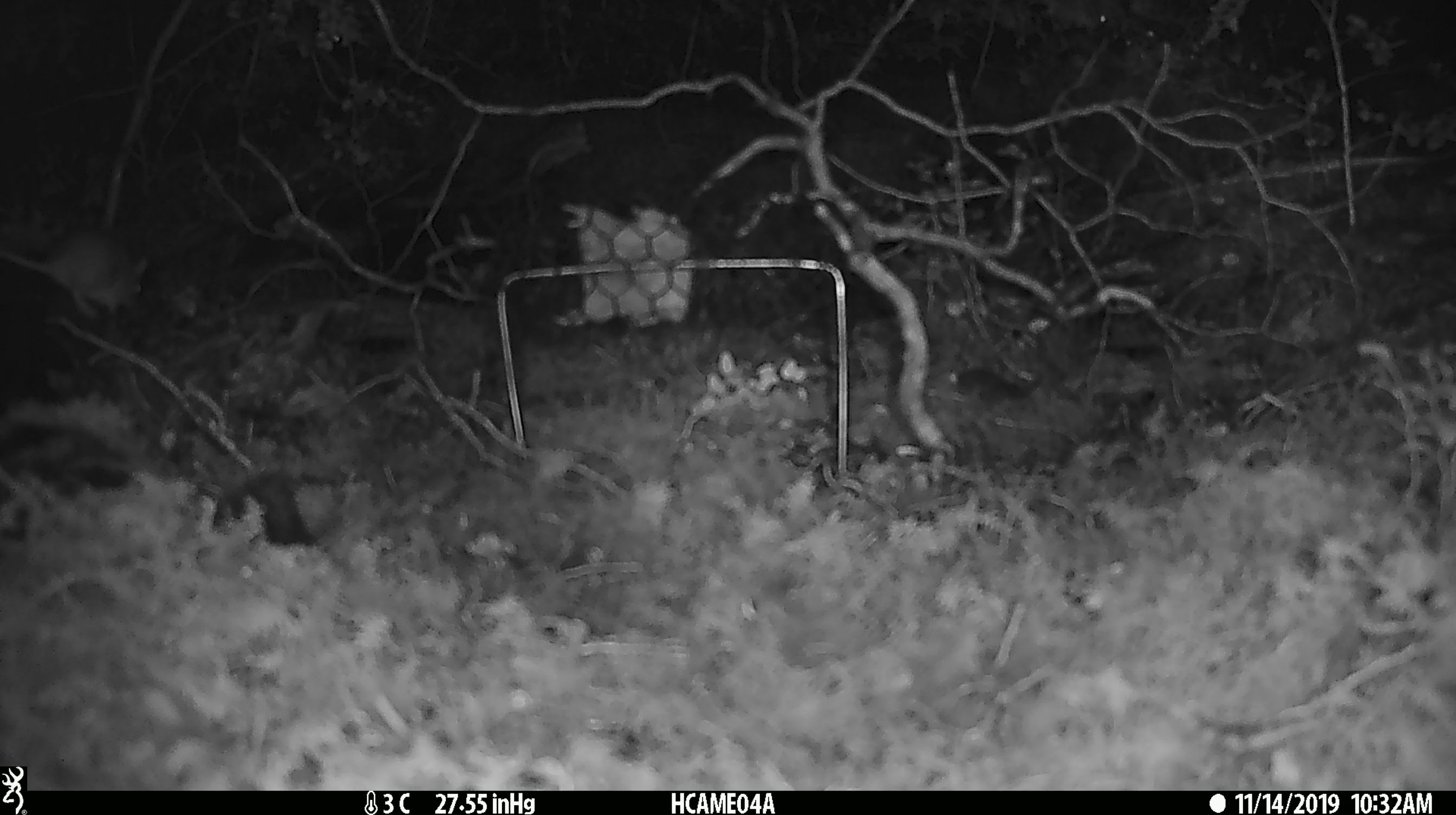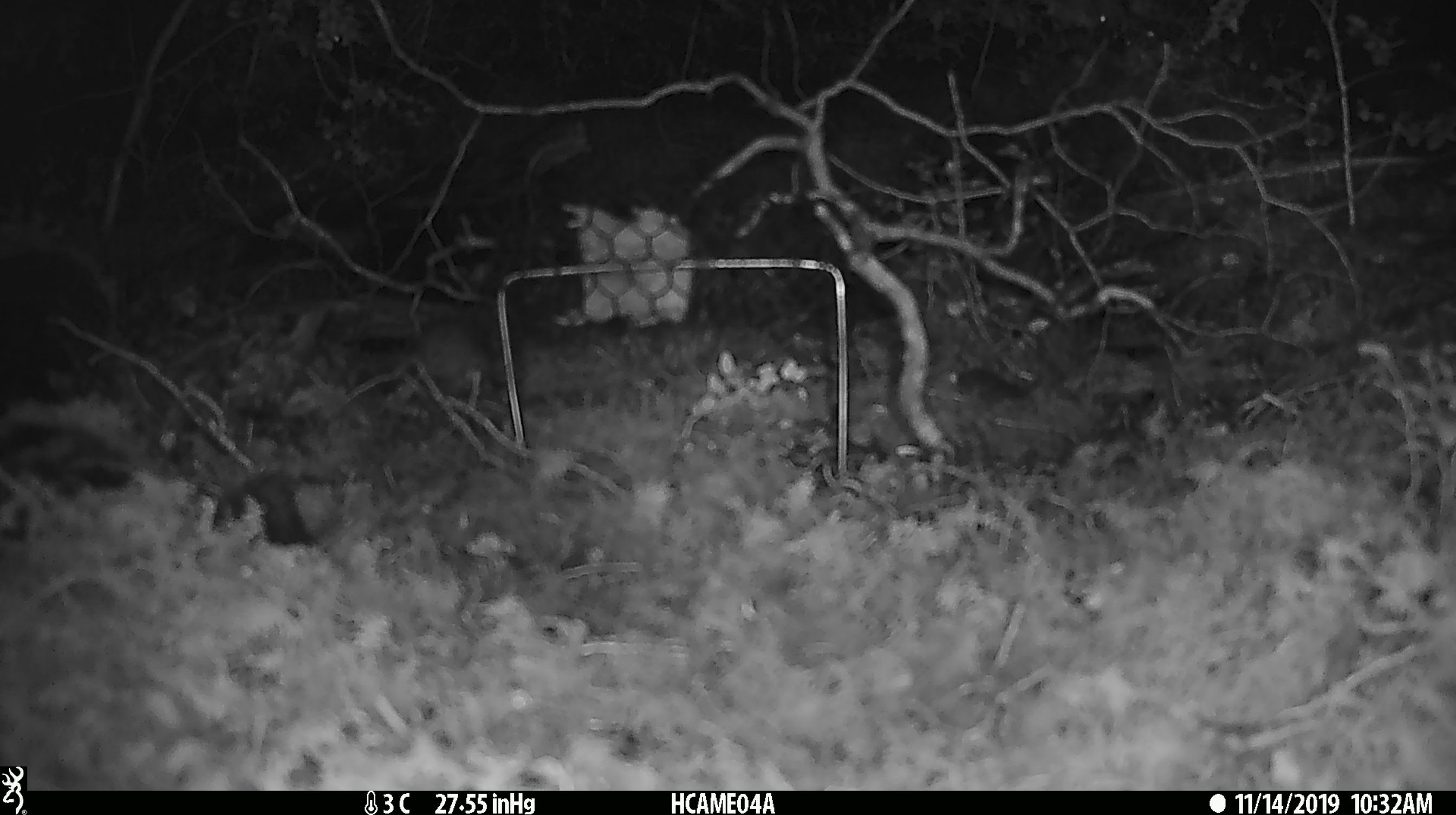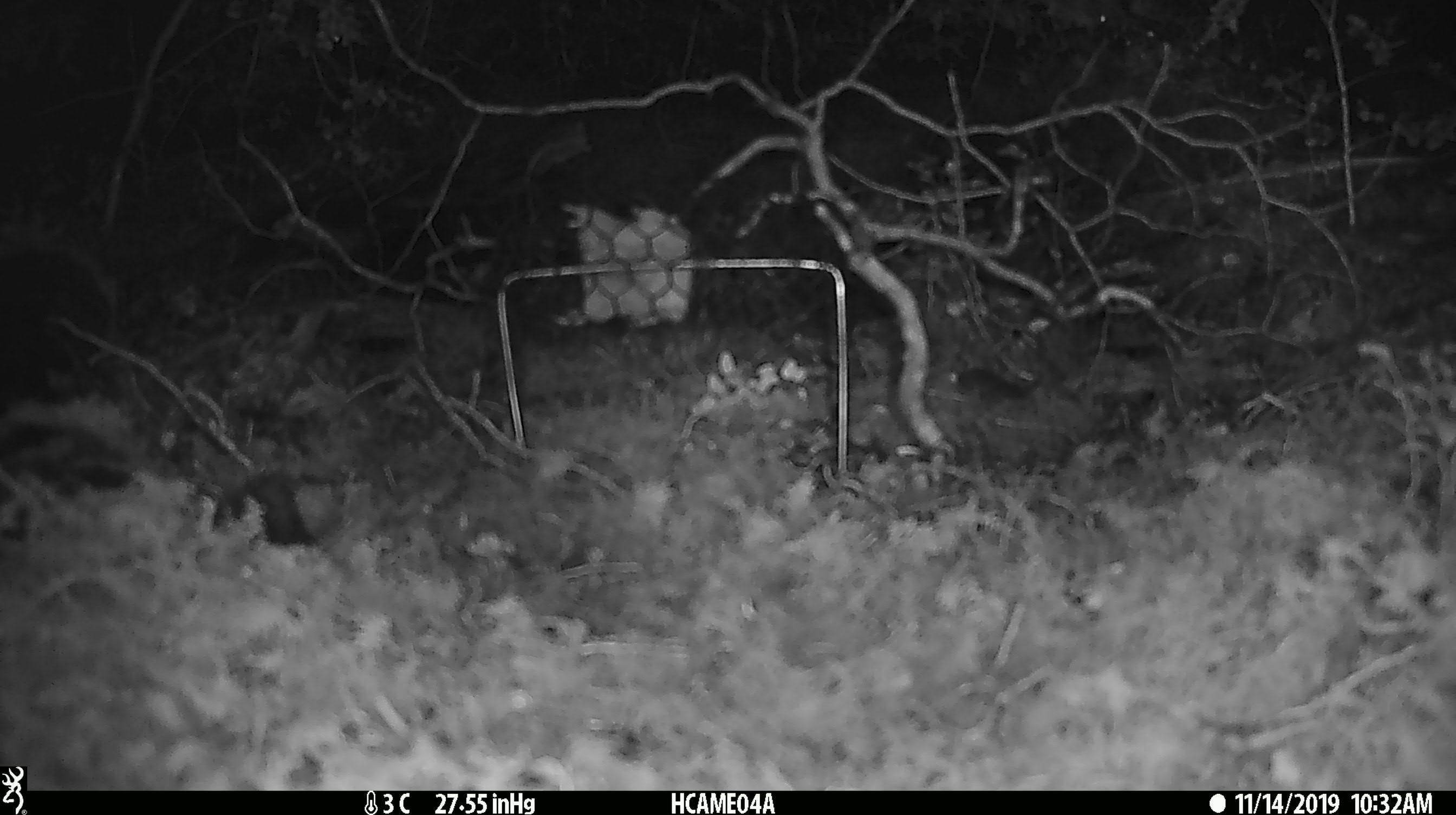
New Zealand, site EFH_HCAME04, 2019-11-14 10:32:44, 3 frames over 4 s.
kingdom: Animalia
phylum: Chordata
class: Mammalia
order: Rodentia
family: Muridae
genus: Mus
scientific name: Mus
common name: mouse